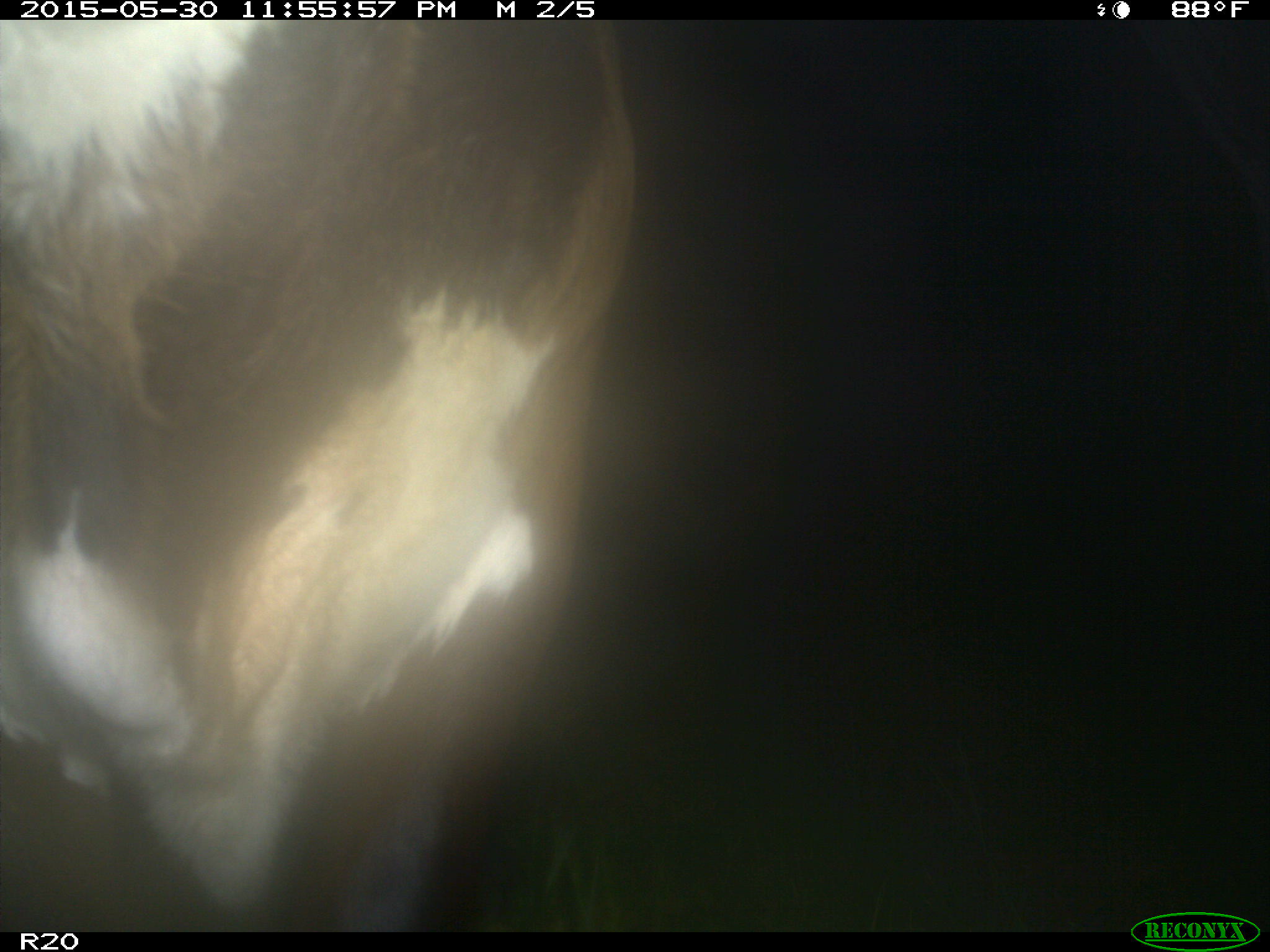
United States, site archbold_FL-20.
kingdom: Animalia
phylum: Chordata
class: Mammalia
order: Artiodactyla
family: Bovidae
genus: Bos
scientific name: Bos taurus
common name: domestic cow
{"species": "Bos taurus (domestic cow)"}